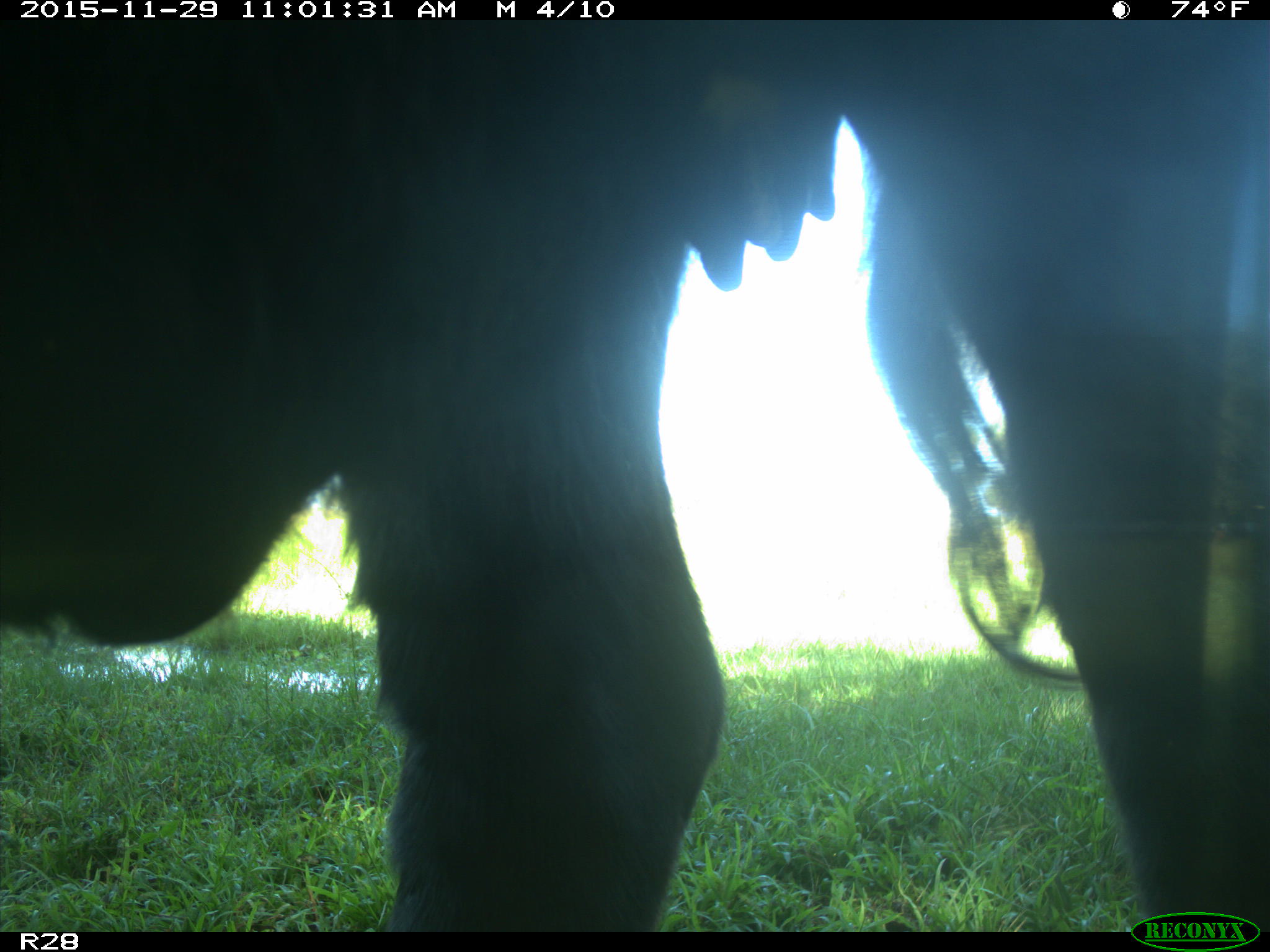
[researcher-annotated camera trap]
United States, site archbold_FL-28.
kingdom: Animalia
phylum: Chordata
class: Mammalia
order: Artiodactyla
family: Bovidae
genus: Bos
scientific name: Bos taurus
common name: domestic cow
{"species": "Bos taurus (domestic cow)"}